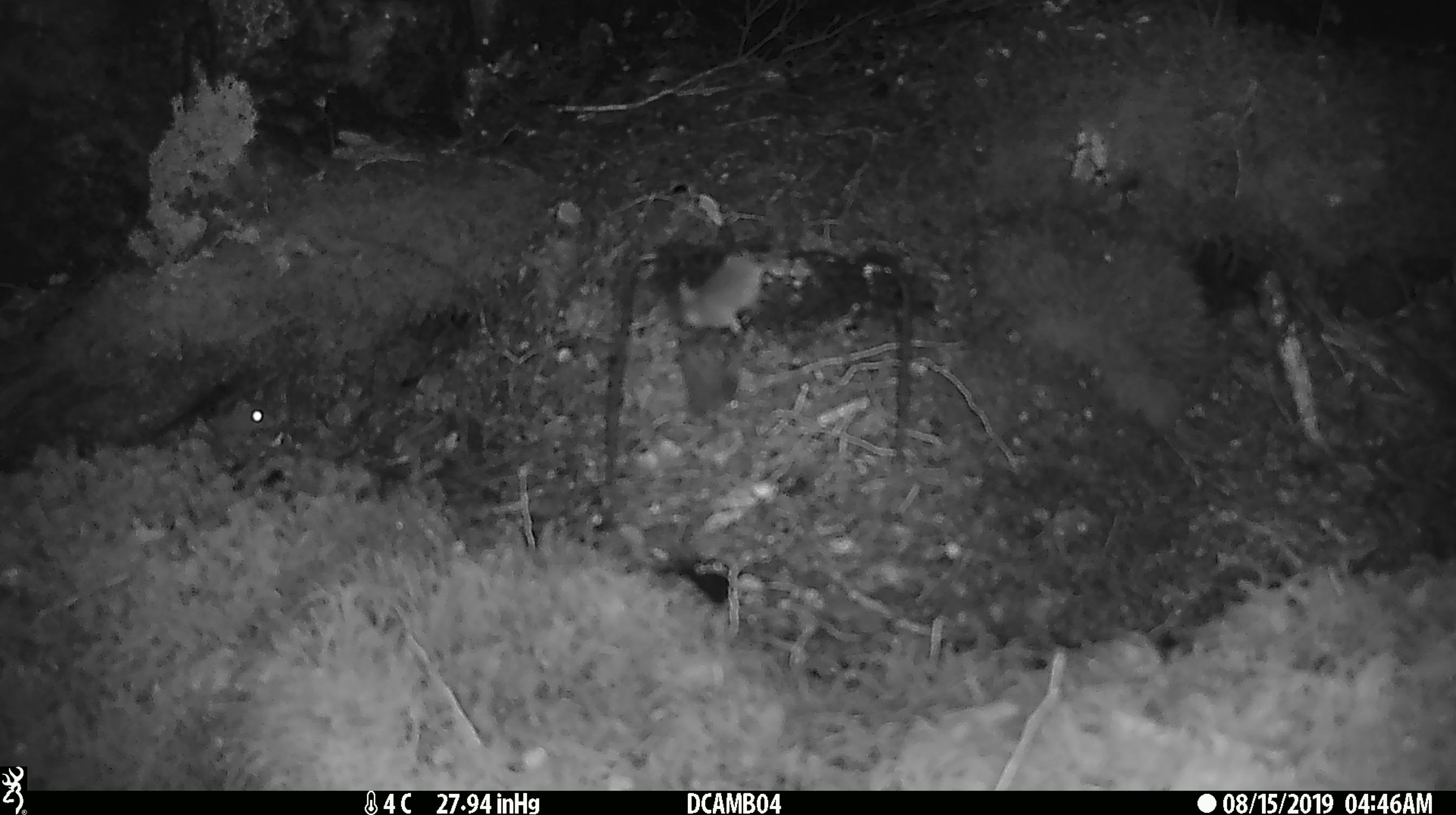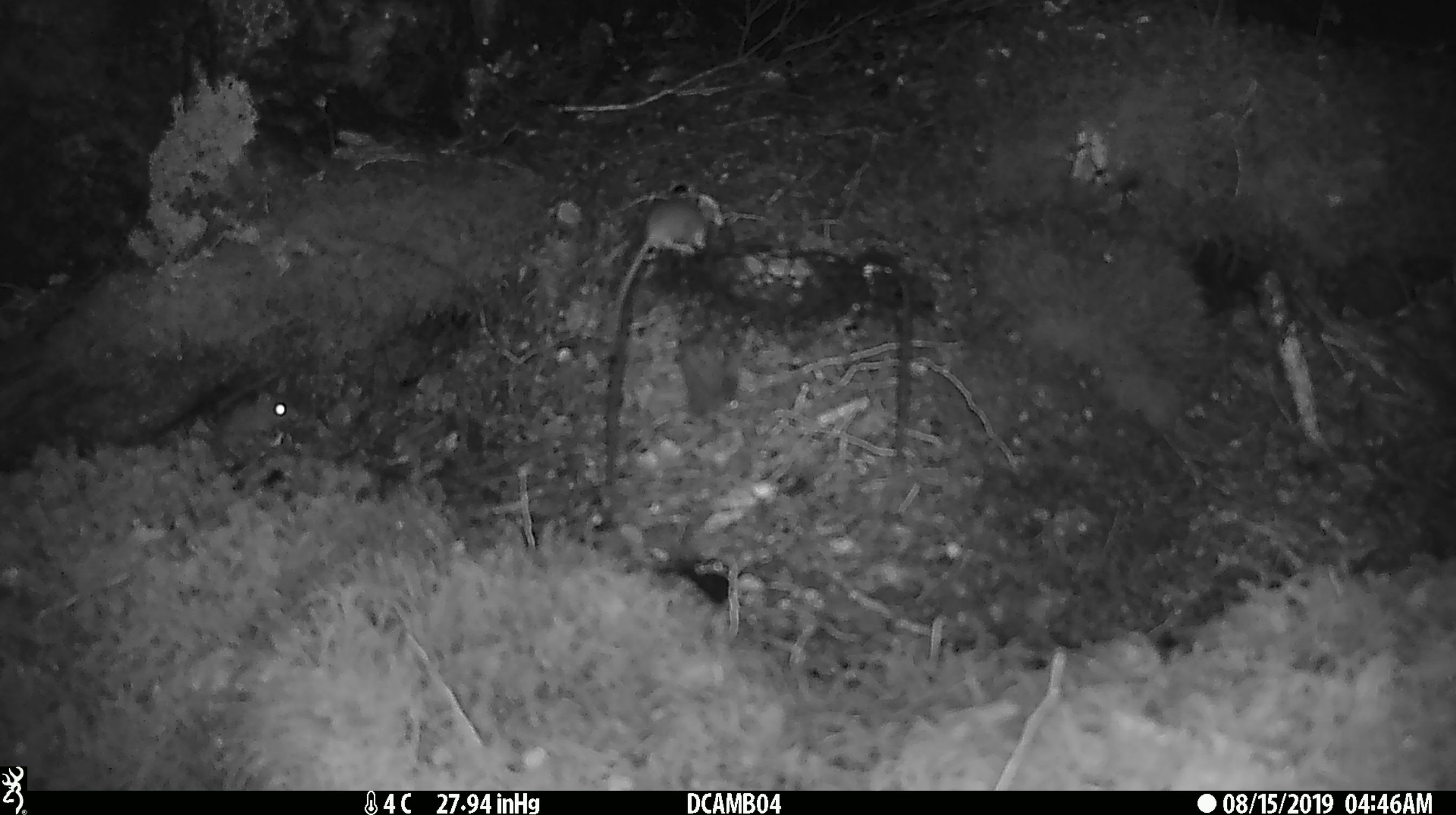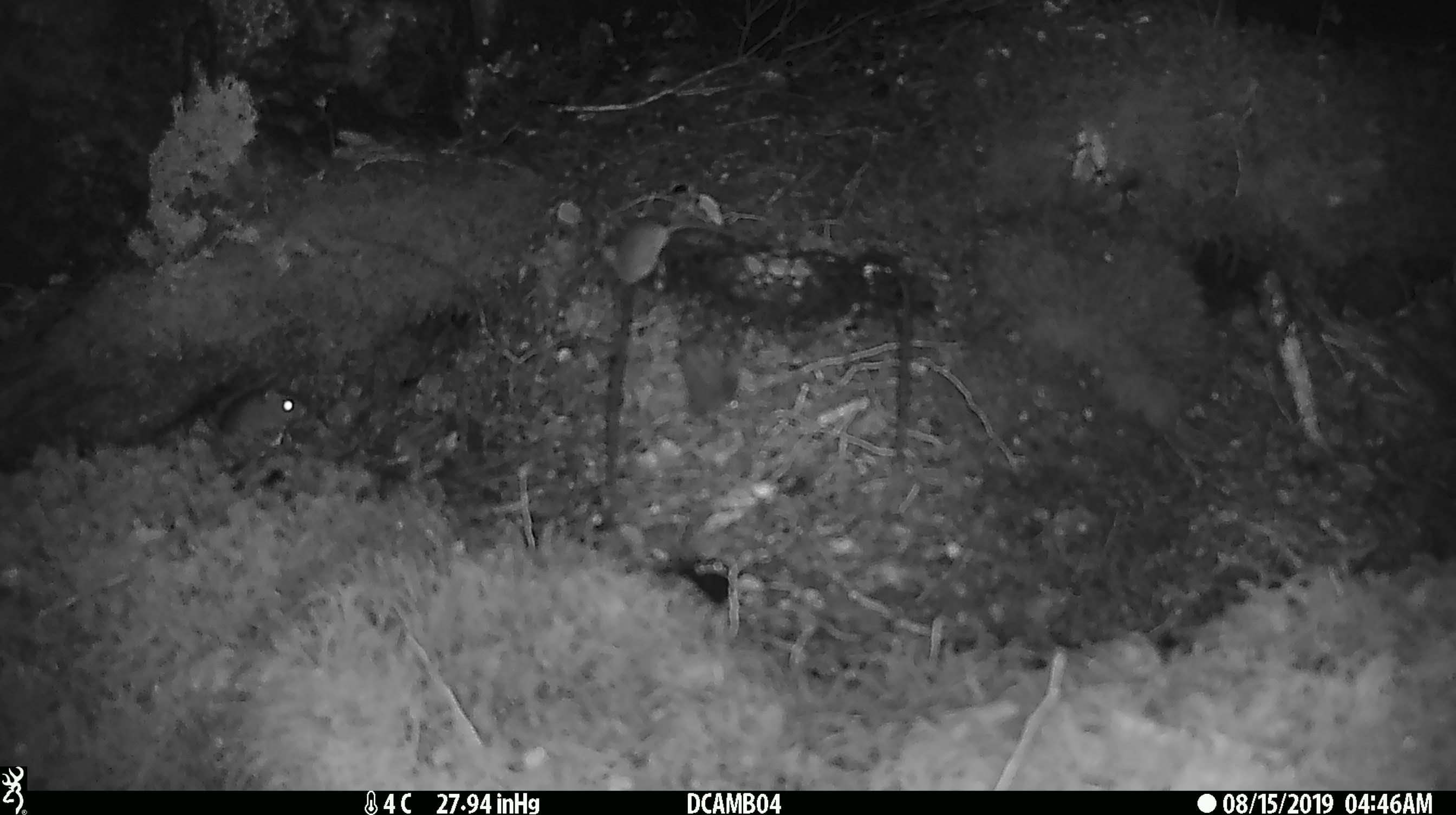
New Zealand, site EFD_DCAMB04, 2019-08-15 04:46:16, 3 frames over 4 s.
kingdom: Animalia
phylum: Chordata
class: Mammalia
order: Rodentia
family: Muridae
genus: Mus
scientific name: Mus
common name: mouse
Mouse (Mus).